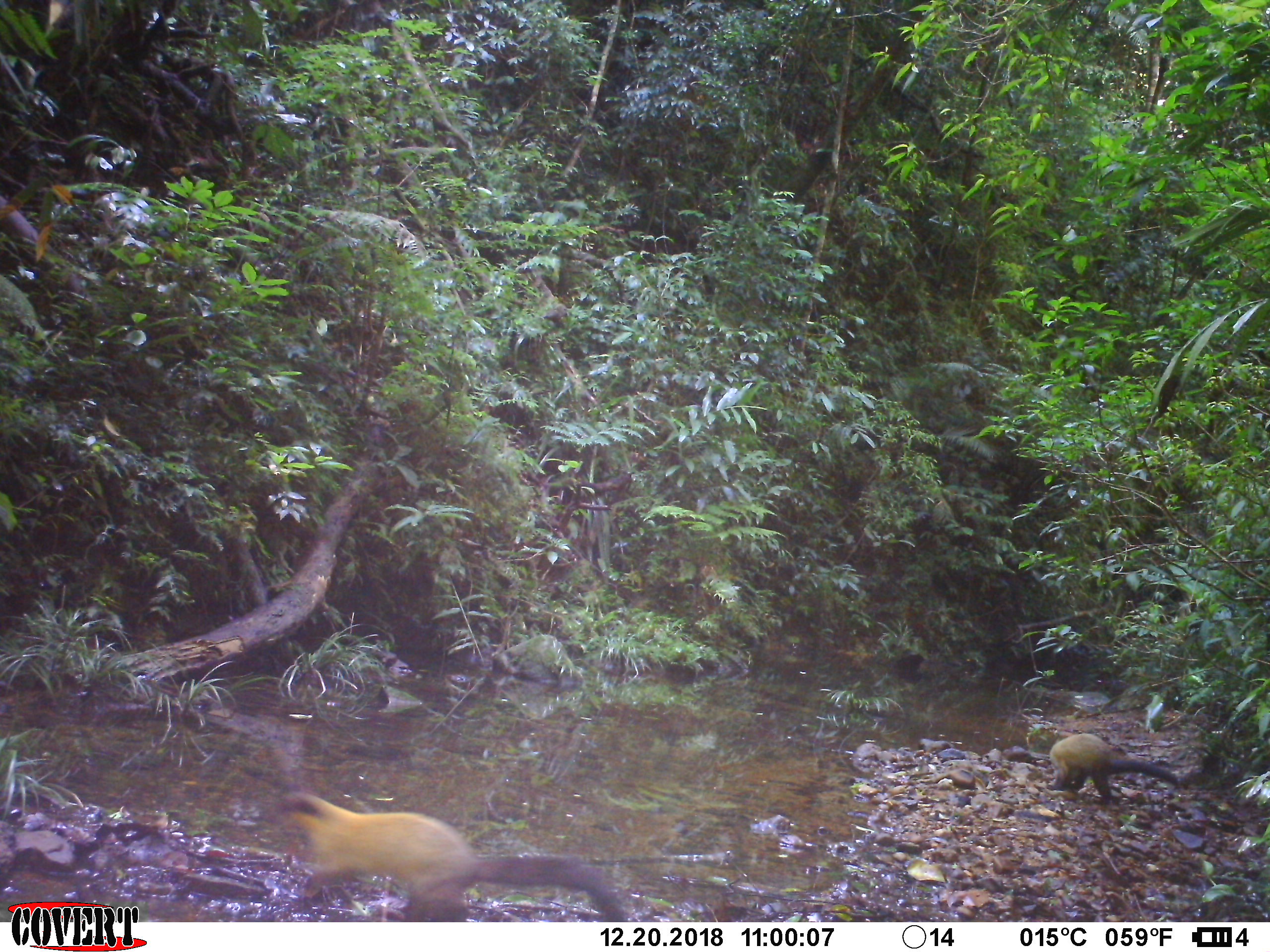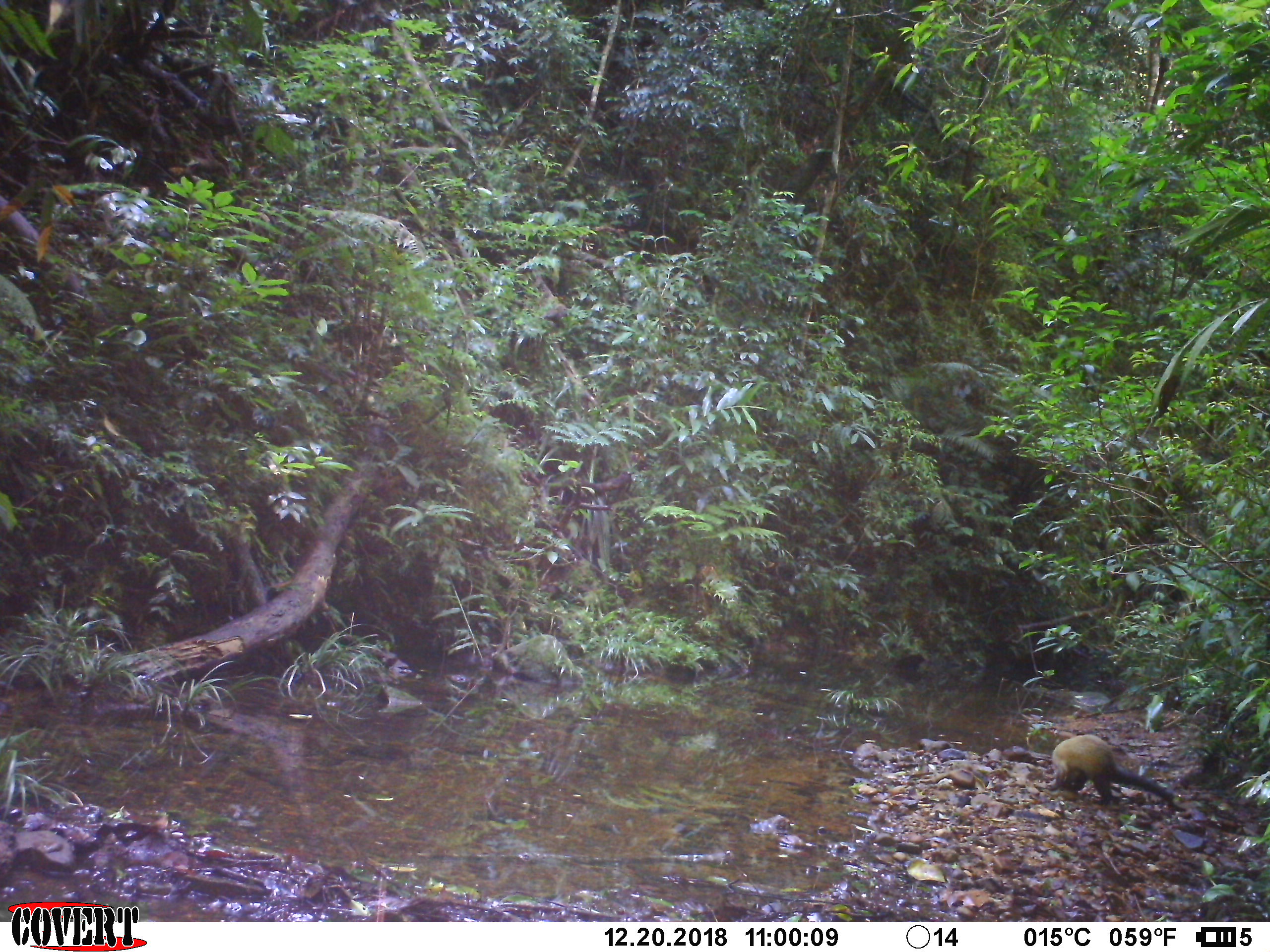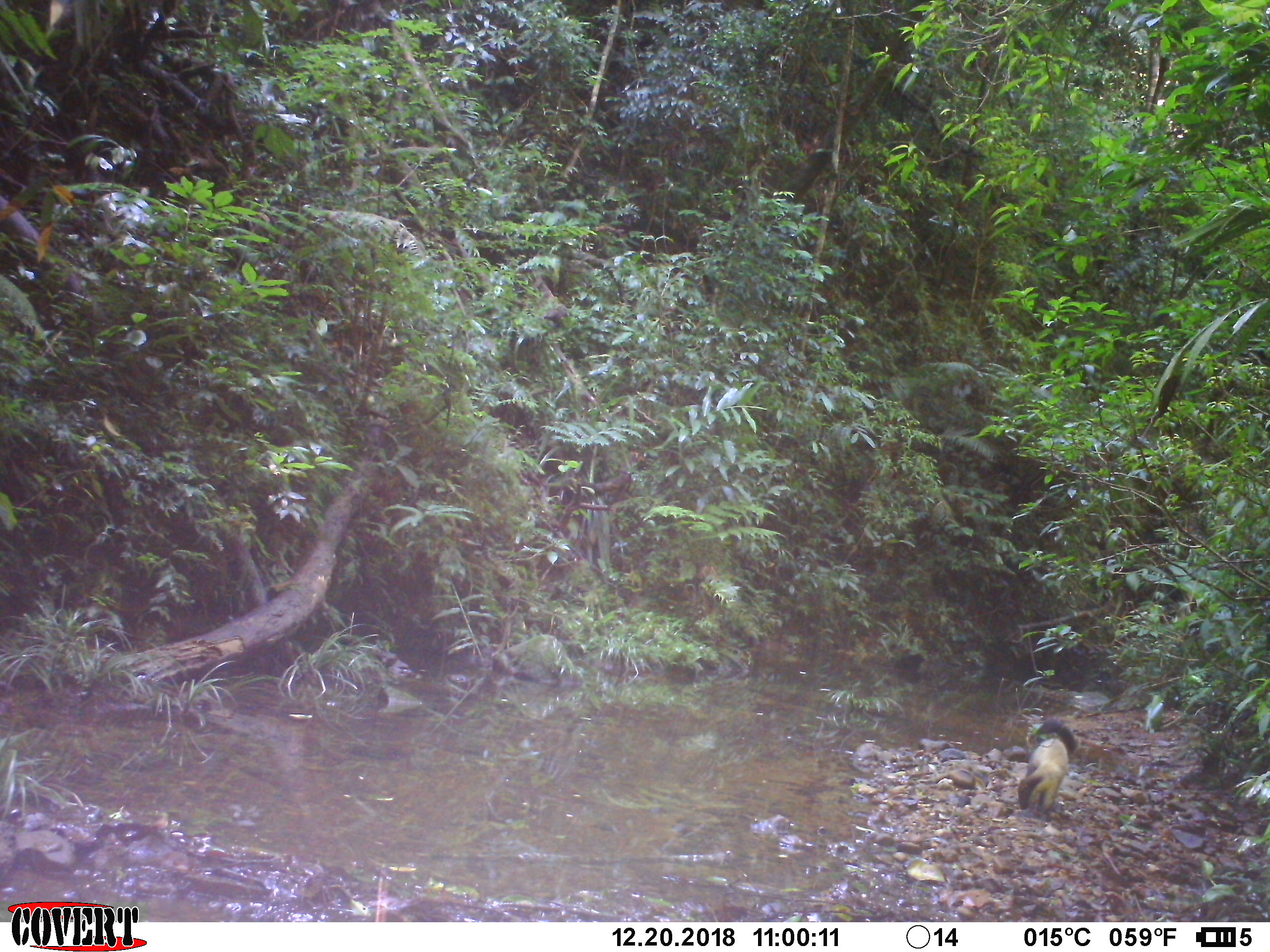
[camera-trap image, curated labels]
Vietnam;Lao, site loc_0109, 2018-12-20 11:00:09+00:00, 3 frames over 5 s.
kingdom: Animalia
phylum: Chordata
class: Mammalia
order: Carnivora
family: Mustelidae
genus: Martes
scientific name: Martes flavigula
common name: yellow-throated marten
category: yellow throated marten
Yellow throated marten (yellow-throated marten) (Martes flavigula). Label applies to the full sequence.